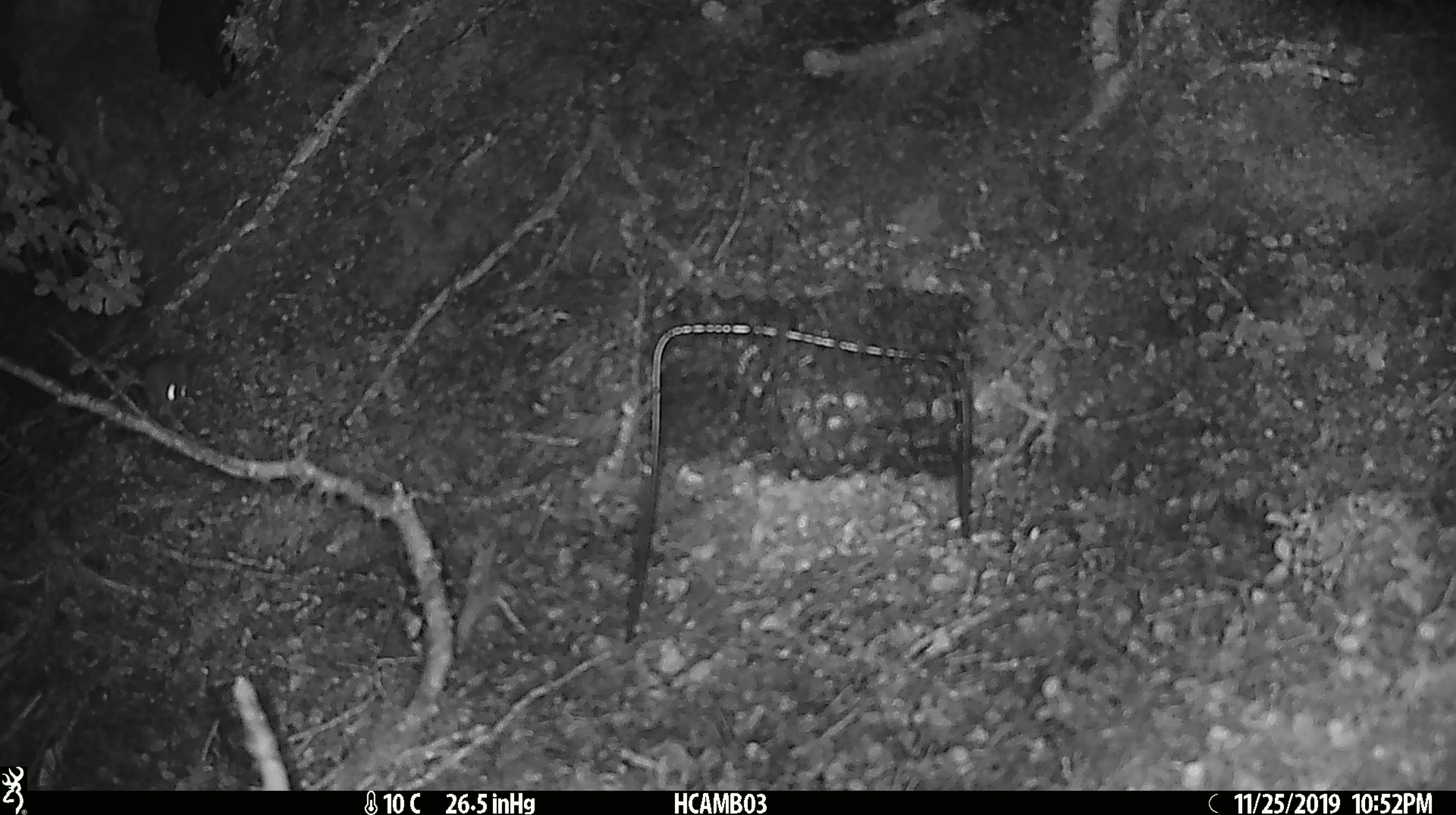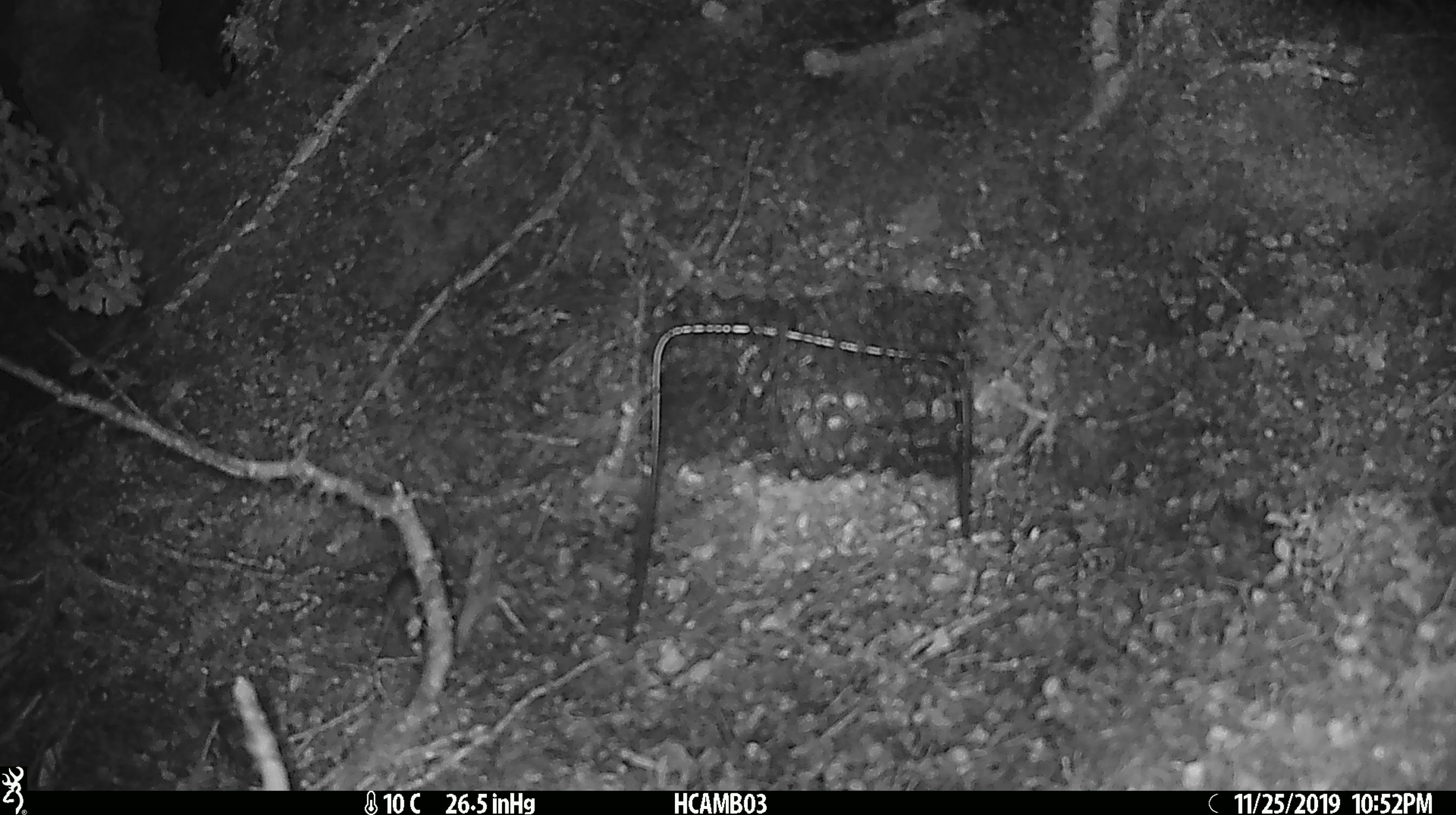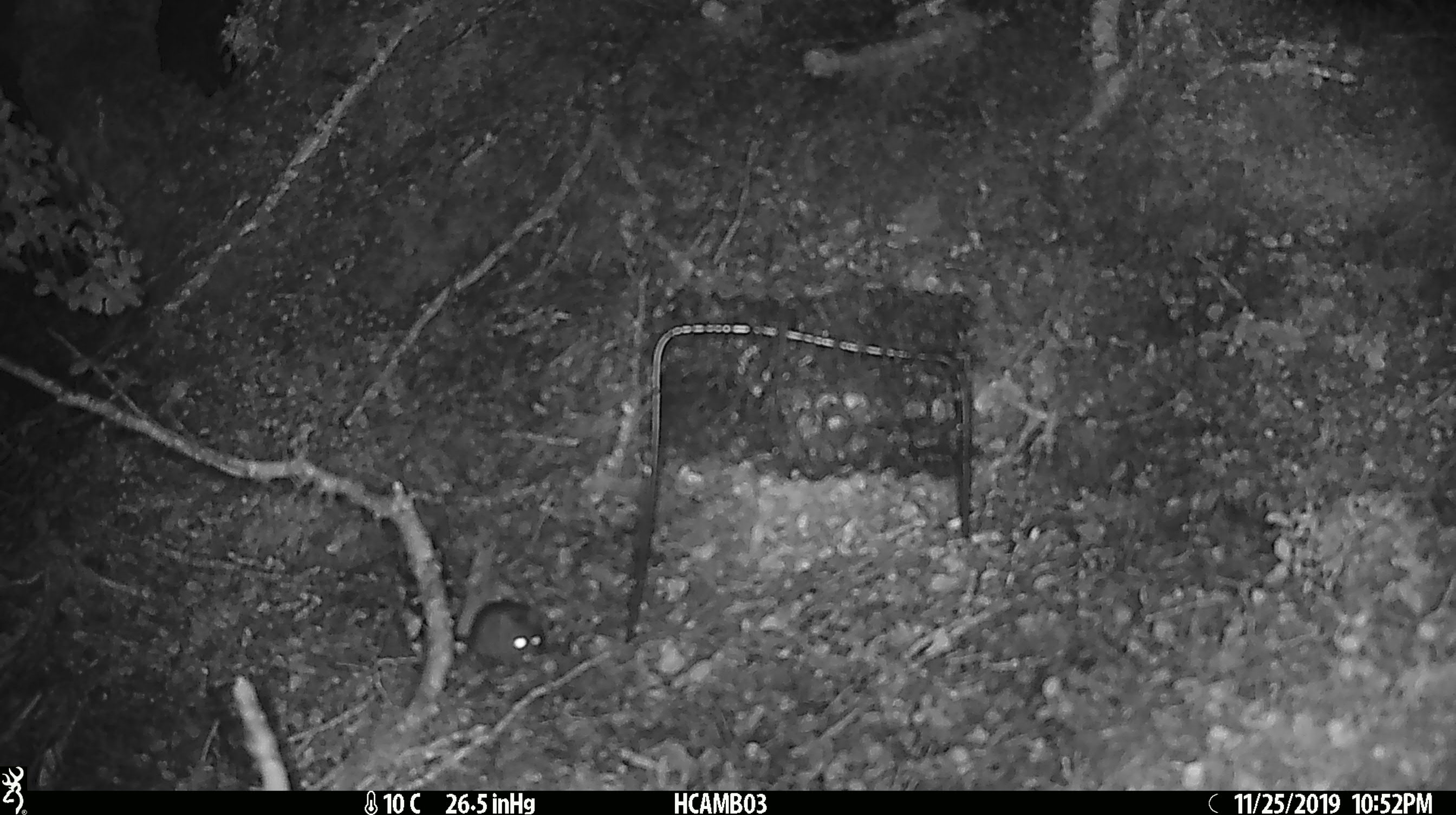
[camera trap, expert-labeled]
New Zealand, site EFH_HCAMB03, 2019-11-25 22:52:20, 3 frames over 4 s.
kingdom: Animalia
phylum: Chordata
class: Mammalia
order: Rodentia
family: Muridae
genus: Mus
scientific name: Mus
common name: mouse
Mouse (Mus).